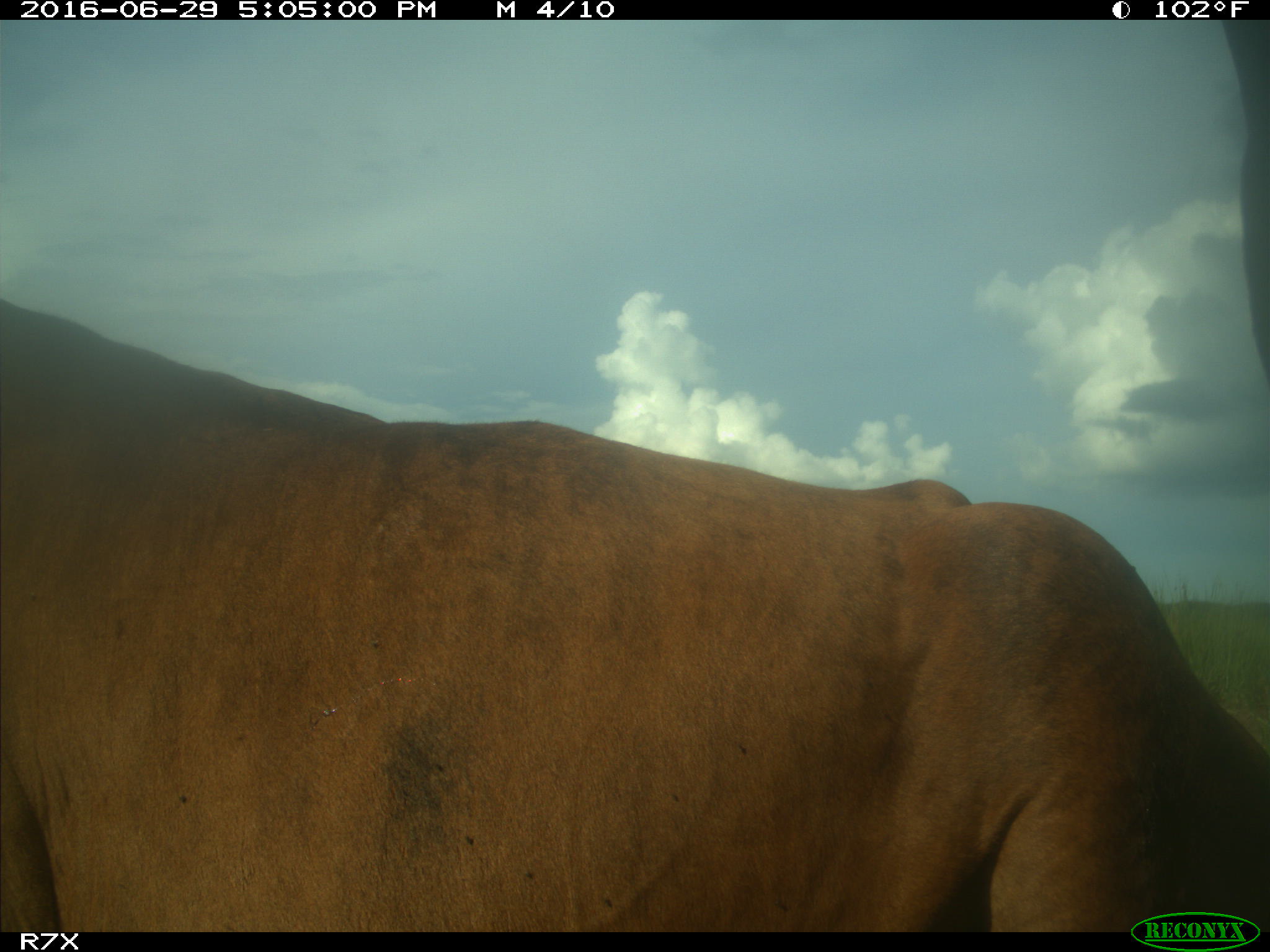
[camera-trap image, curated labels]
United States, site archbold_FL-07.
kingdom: Animalia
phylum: Chordata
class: Mammalia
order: Artiodactyla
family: Bovidae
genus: Bos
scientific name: Bos taurus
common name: domestic cow